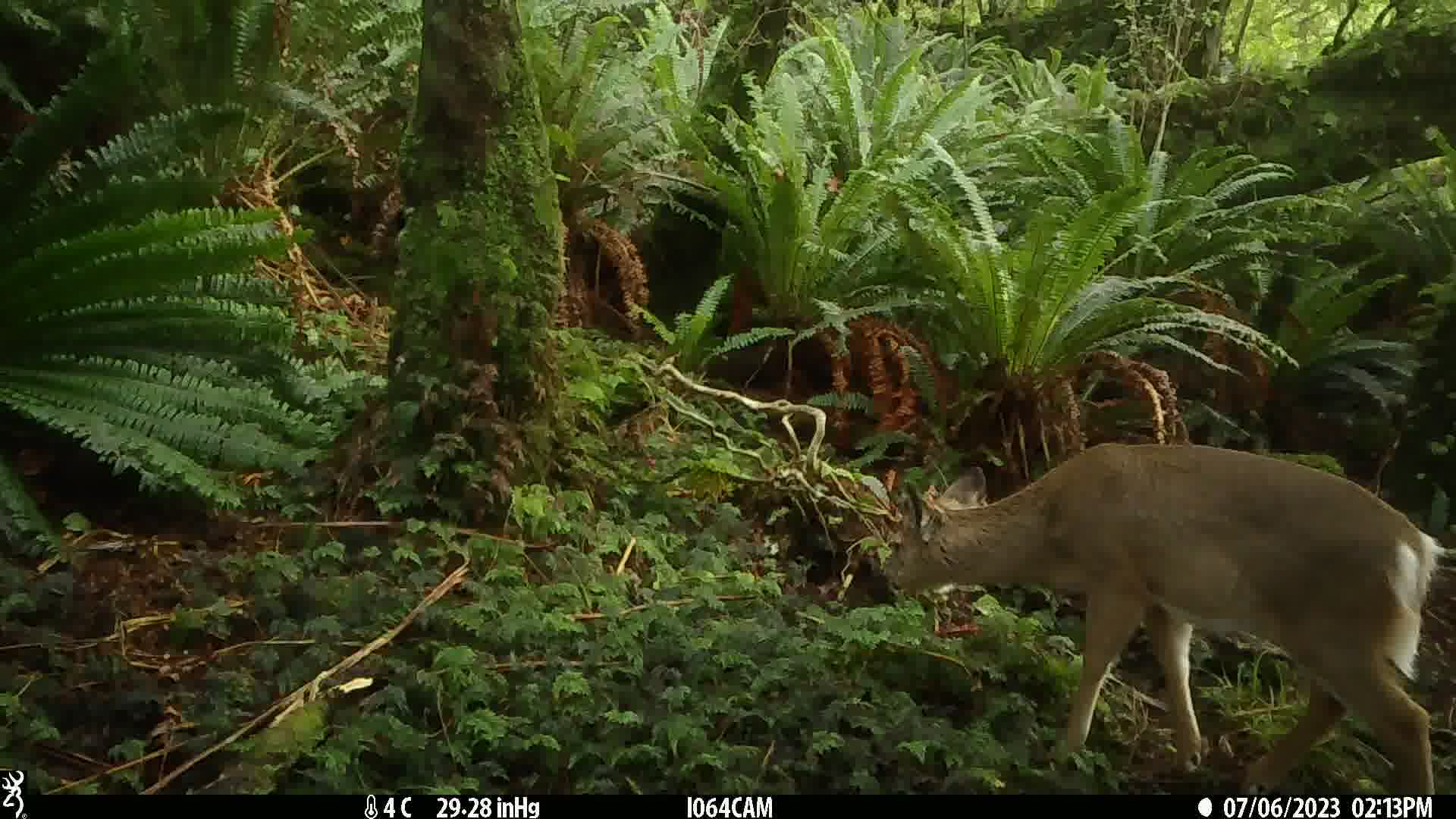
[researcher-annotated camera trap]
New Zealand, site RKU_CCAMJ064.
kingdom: Animalia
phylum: Chordata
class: Mammalia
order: Artiodactyla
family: Cervidae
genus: Odocoileus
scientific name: Odocoileus virginianus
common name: white-tailed deer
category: white tailed deer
White tailed deer (white-tailed deer) (Odocoileus virginianus).